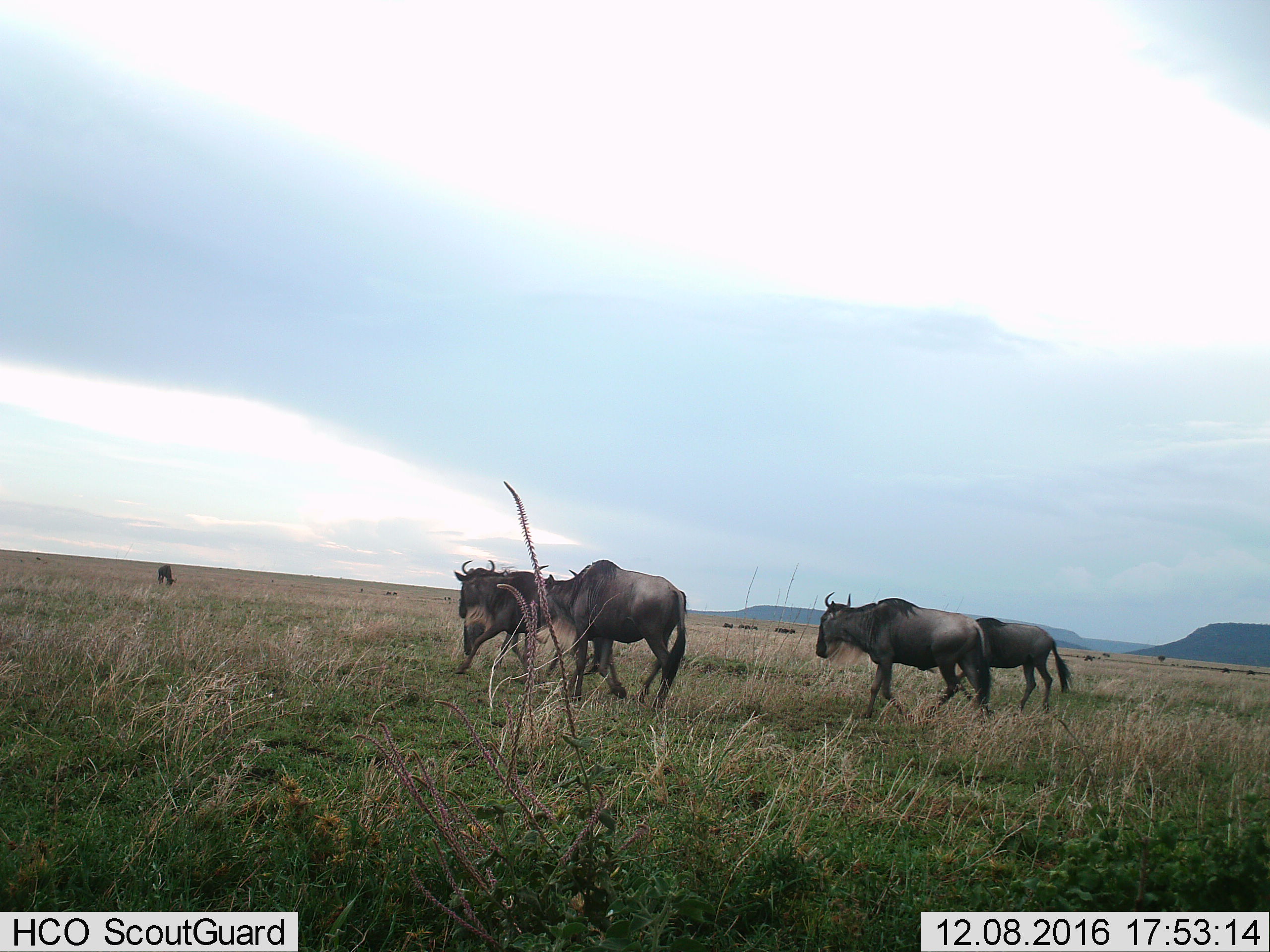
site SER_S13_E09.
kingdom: Animalia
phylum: Chordata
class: Mammalia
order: Artiodactyla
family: Bovidae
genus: Connochaetes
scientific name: Connochaetes taurinus taurinus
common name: blue wildebeest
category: wildebeestblue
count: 5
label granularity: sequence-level